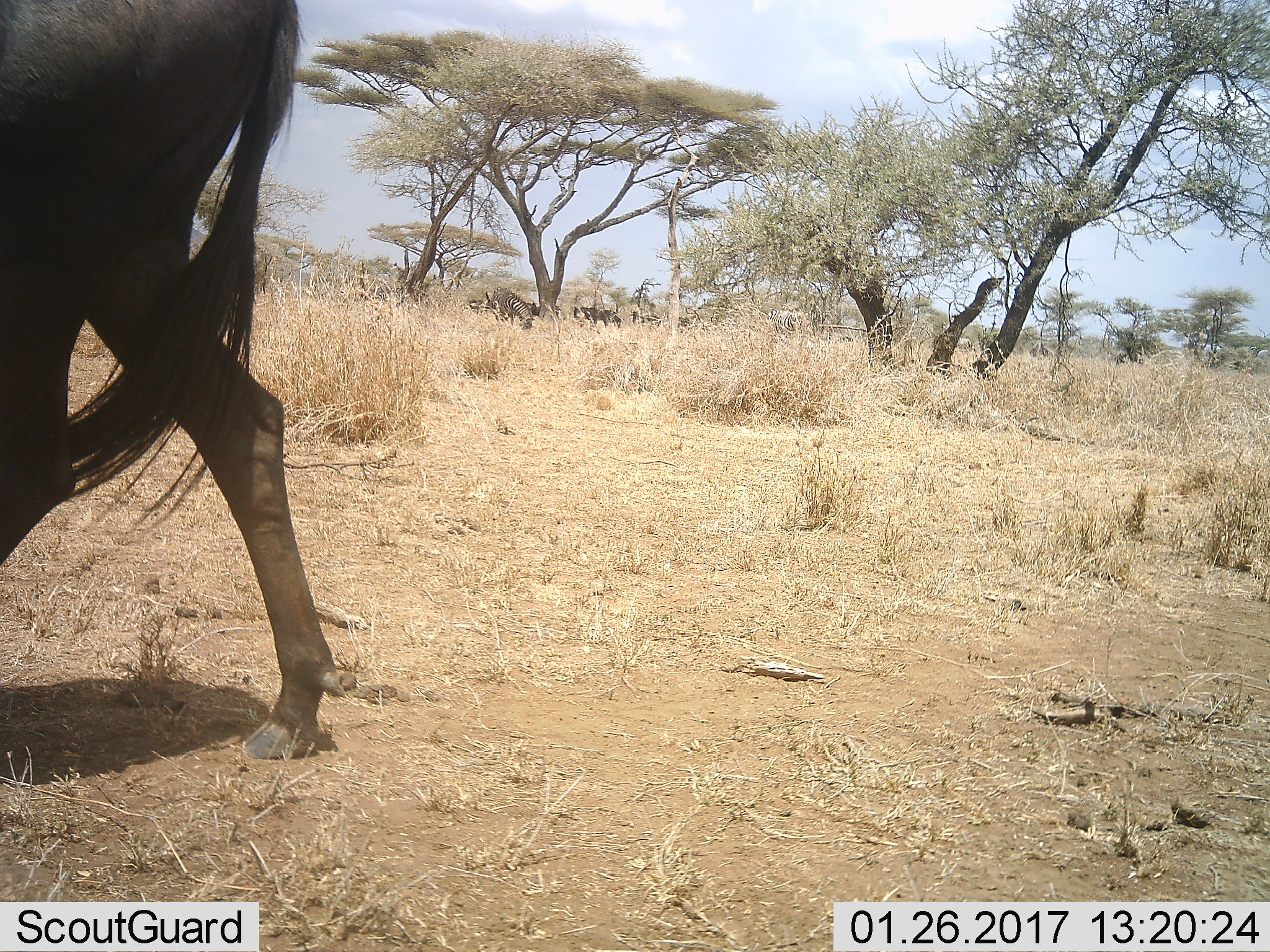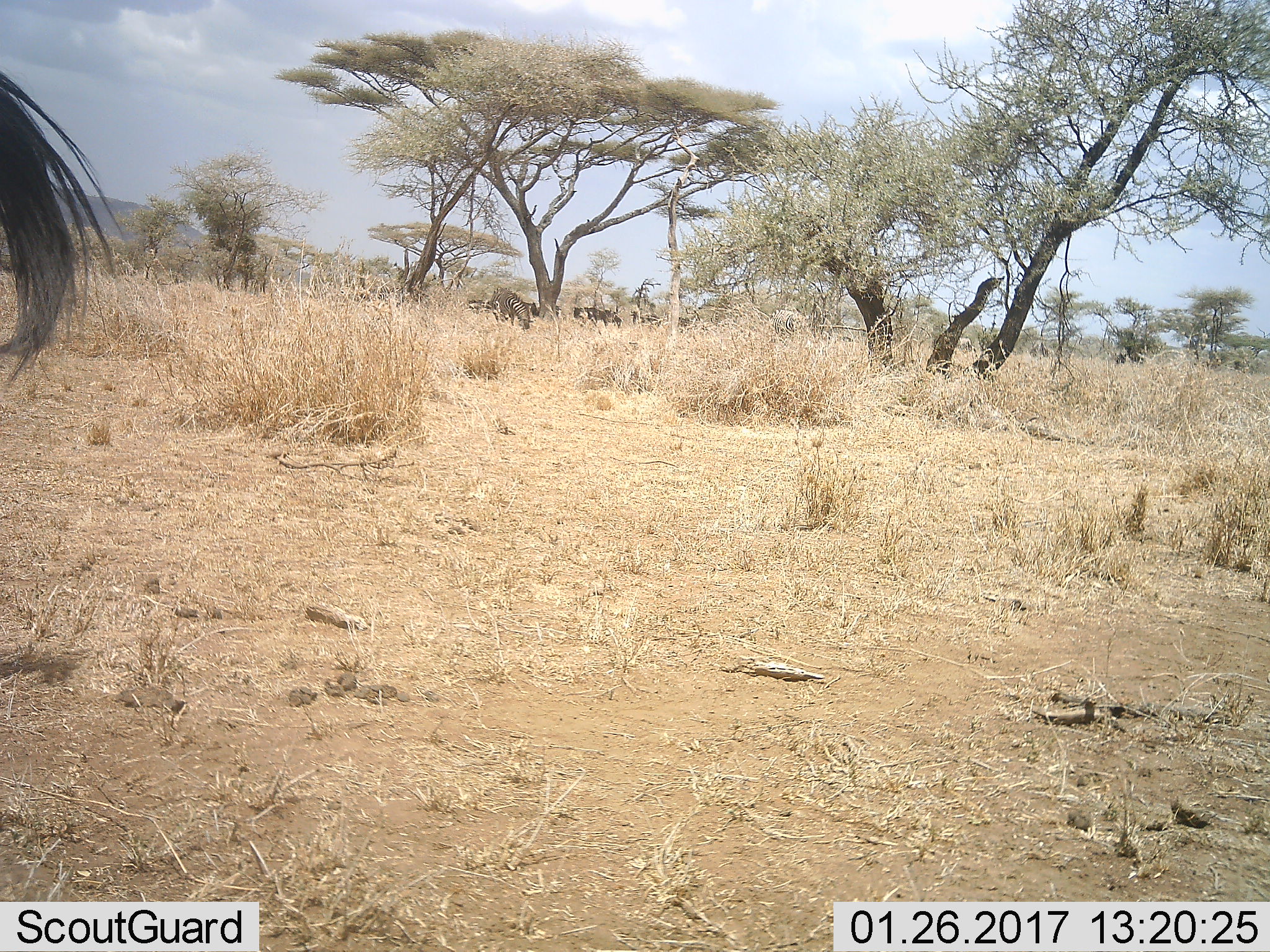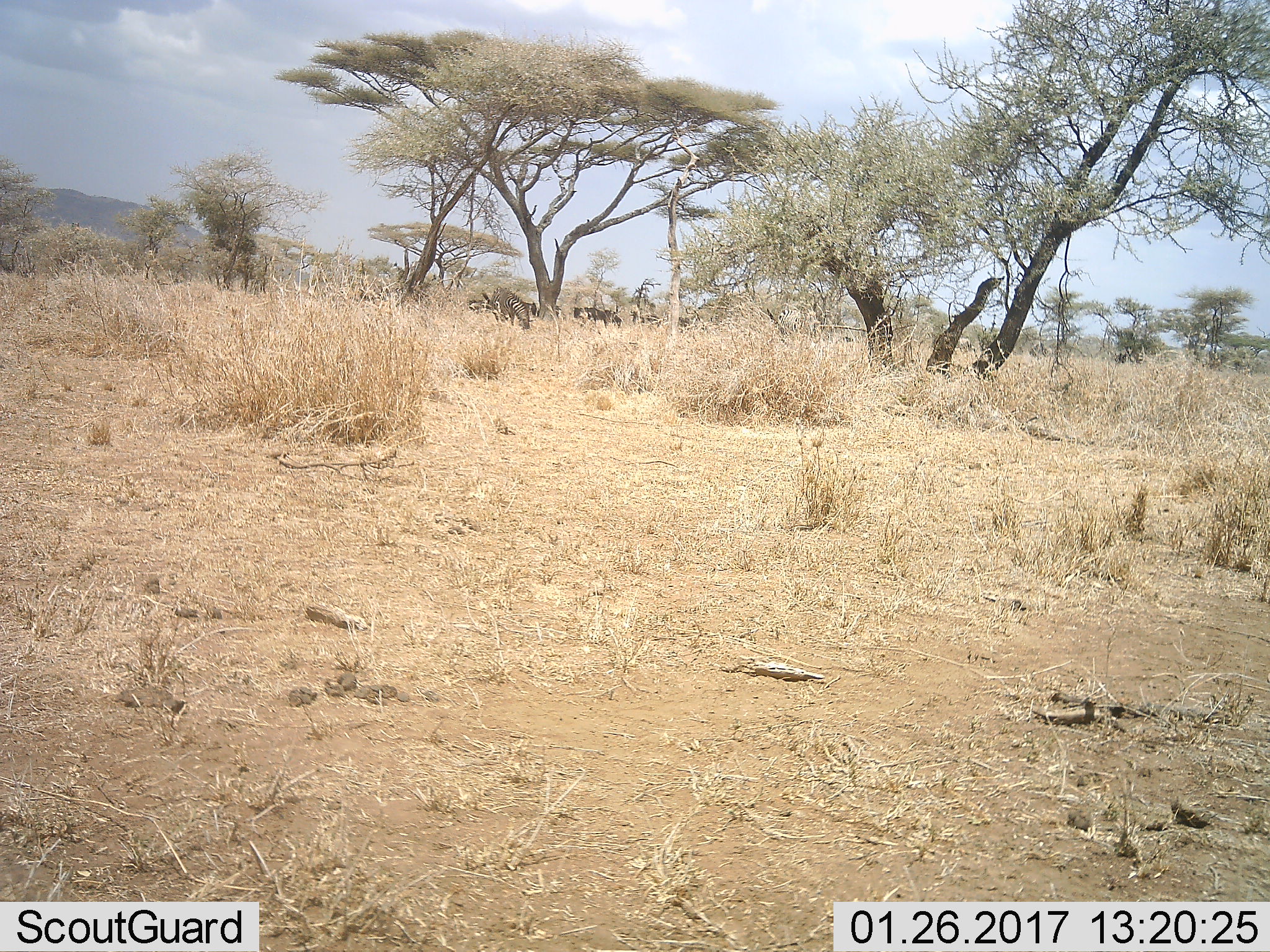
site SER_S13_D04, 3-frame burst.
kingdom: Animalia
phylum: Chordata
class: Mammalia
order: Artiodactyla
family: Bovidae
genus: Connochaetes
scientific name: Connochaetes taurinus taurinus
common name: blue wildebeest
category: wildebeestblue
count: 1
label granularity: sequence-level